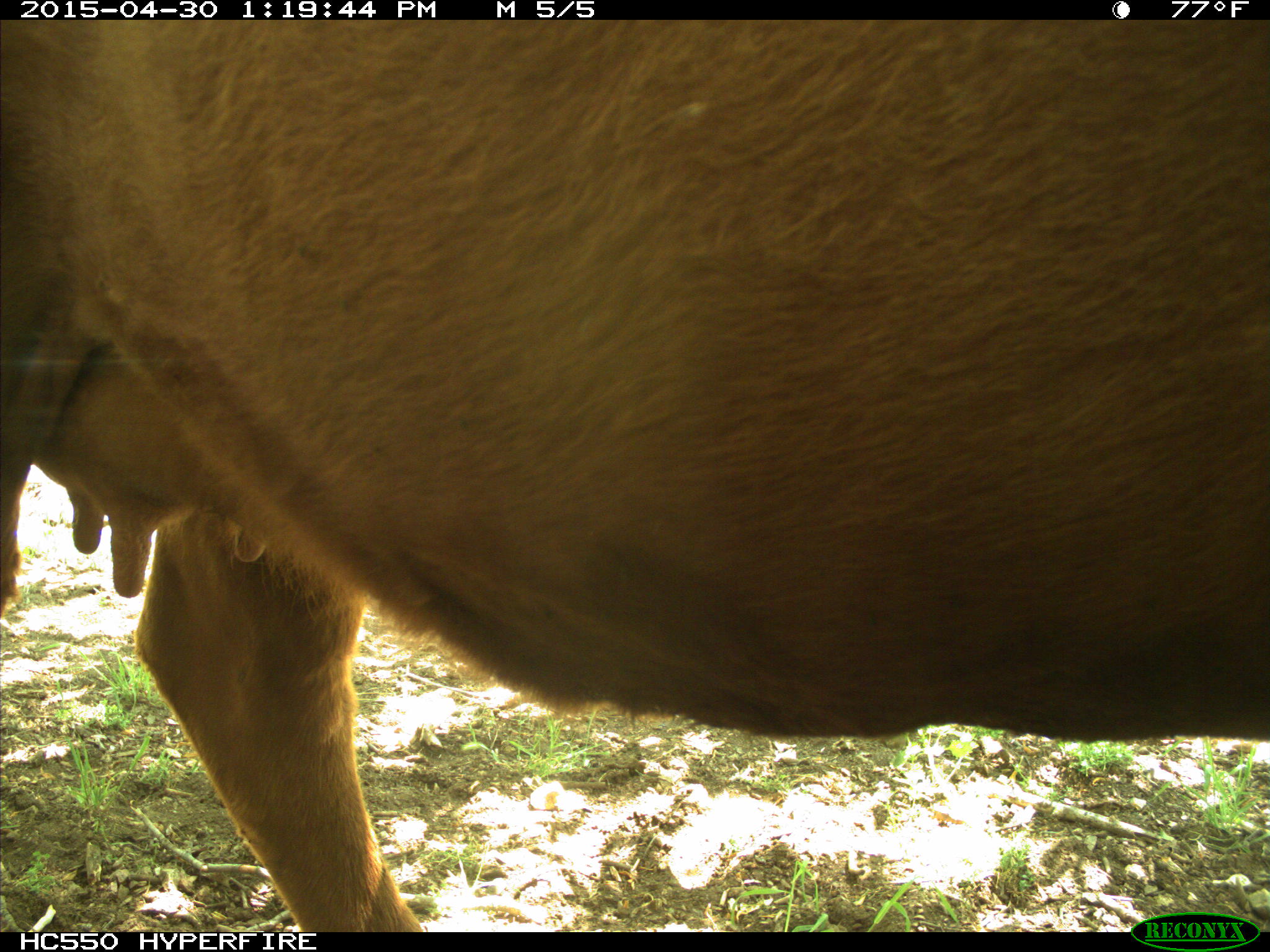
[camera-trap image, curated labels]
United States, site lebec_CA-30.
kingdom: Animalia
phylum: Chordata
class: Mammalia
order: Artiodactyla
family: Bovidae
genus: Bos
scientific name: Bos taurus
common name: domestic cow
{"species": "Bos taurus (domestic cow)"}